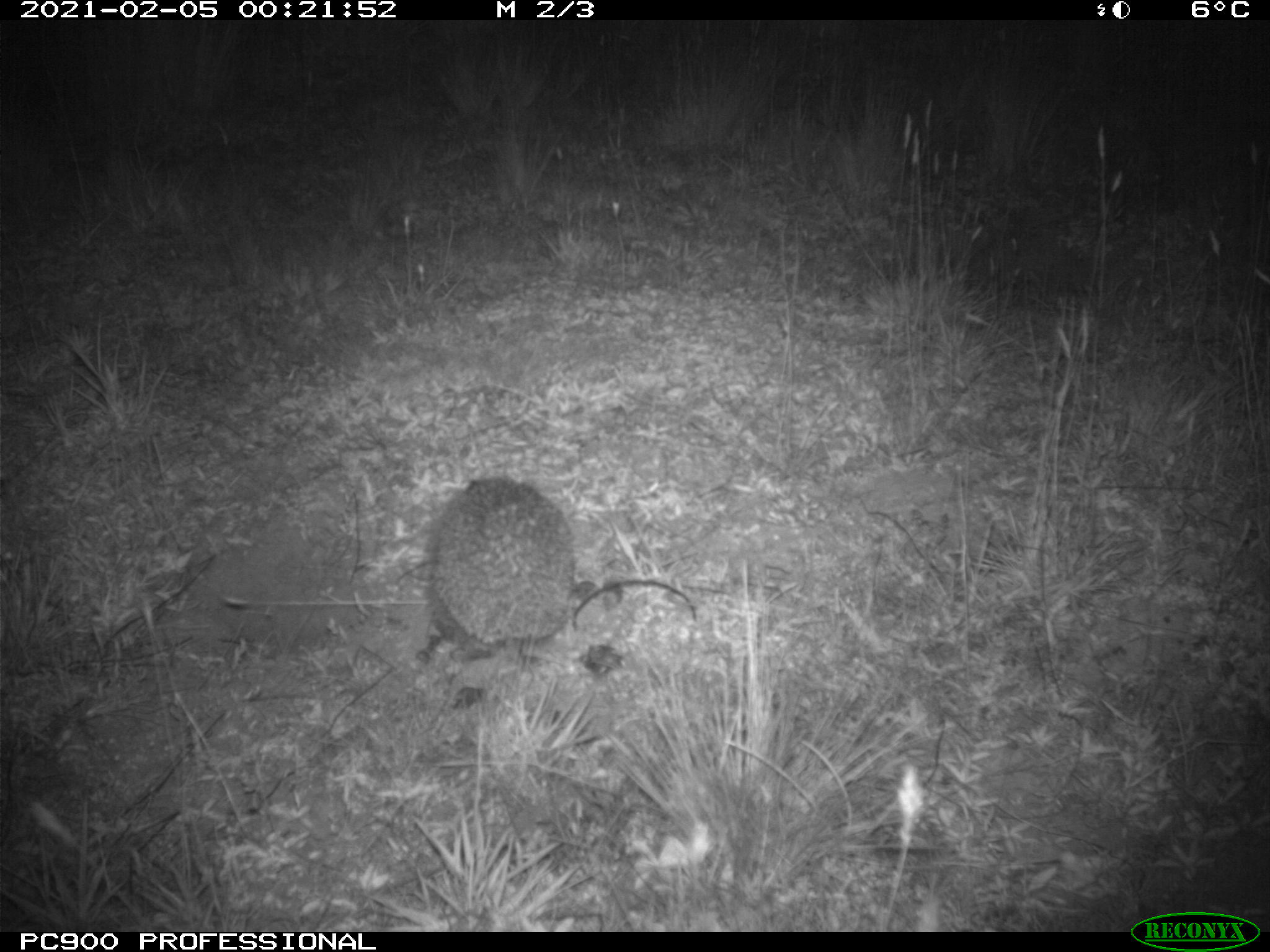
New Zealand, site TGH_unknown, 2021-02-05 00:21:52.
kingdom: Animalia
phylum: Chordata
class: Mammalia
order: Eulipotyphla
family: Erinaceidae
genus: Erinaceus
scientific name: Erinaceus europaeus europaeus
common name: european hedgehog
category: hedgehog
Hedgehog (european hedgehog) (Erinaceus europaeus europaeus).